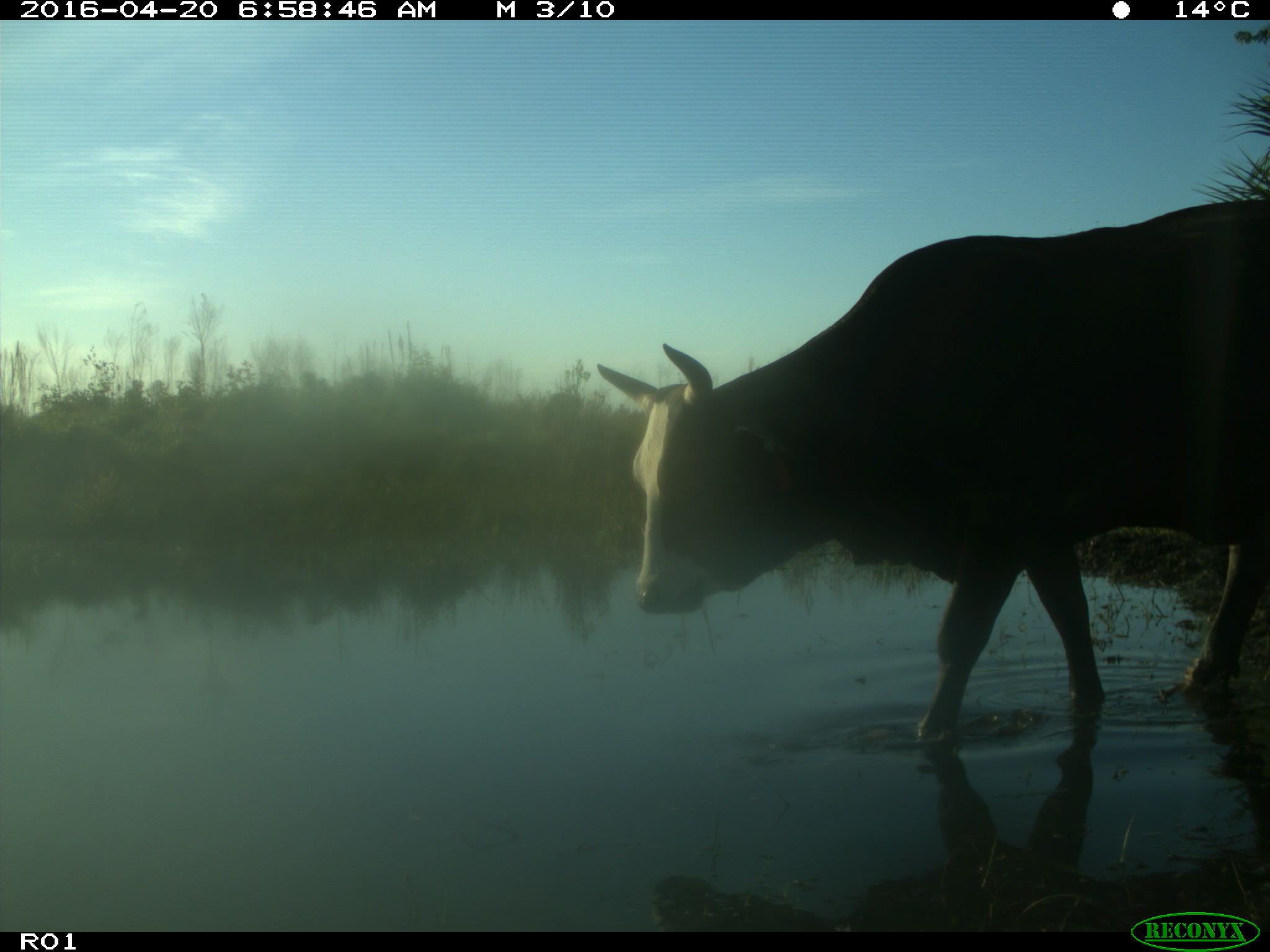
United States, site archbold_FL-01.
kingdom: Animalia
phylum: Chordata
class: Mammalia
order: Artiodactyla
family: Bovidae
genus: Bos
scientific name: Bos taurus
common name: domestic cow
Bos taurus (domestic cow).